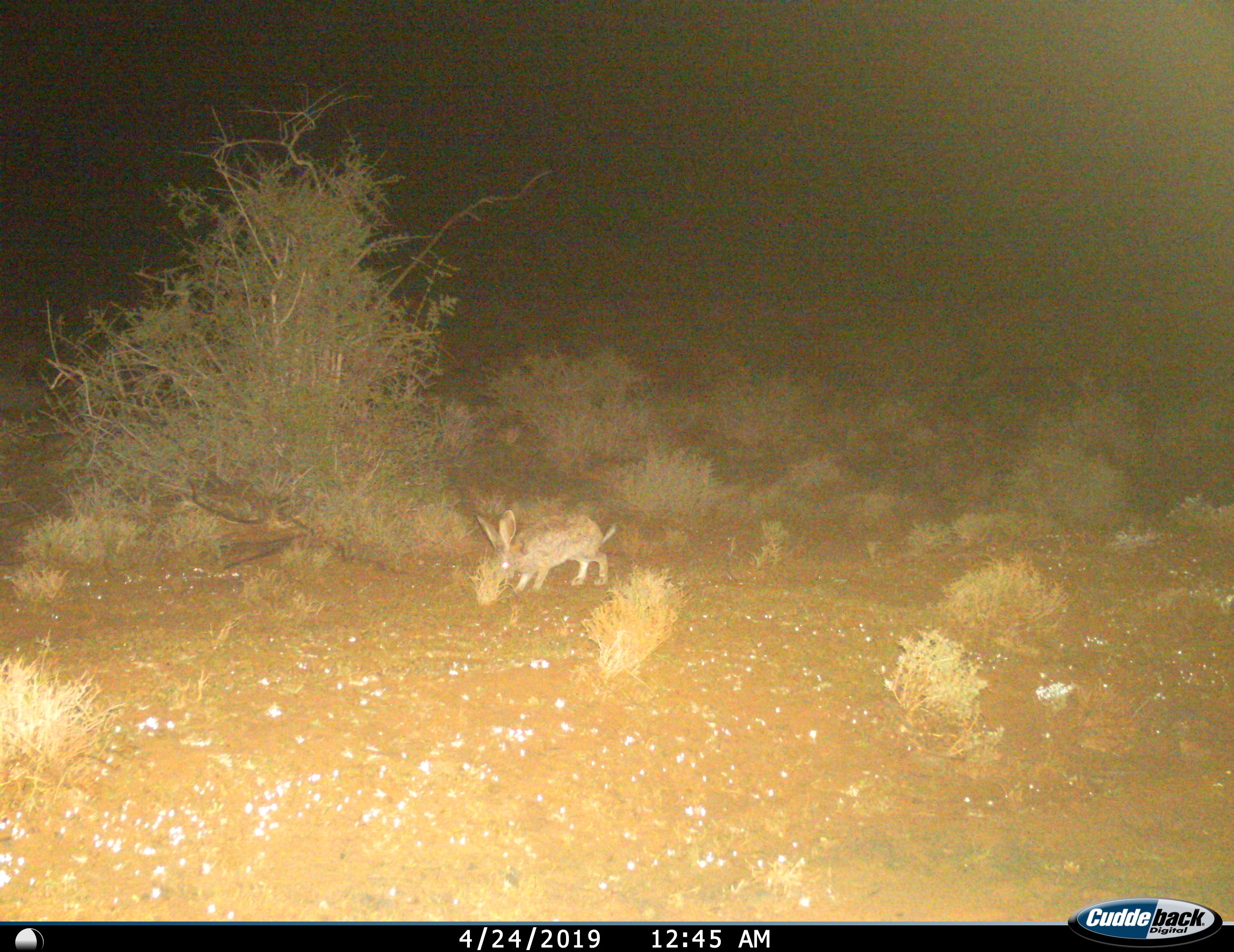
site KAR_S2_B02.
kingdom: Animalia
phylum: Chordata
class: Mammalia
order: Lagomorpha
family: Leporidae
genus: Lepus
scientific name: Lepus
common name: hare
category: hareunknown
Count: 1.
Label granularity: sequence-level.